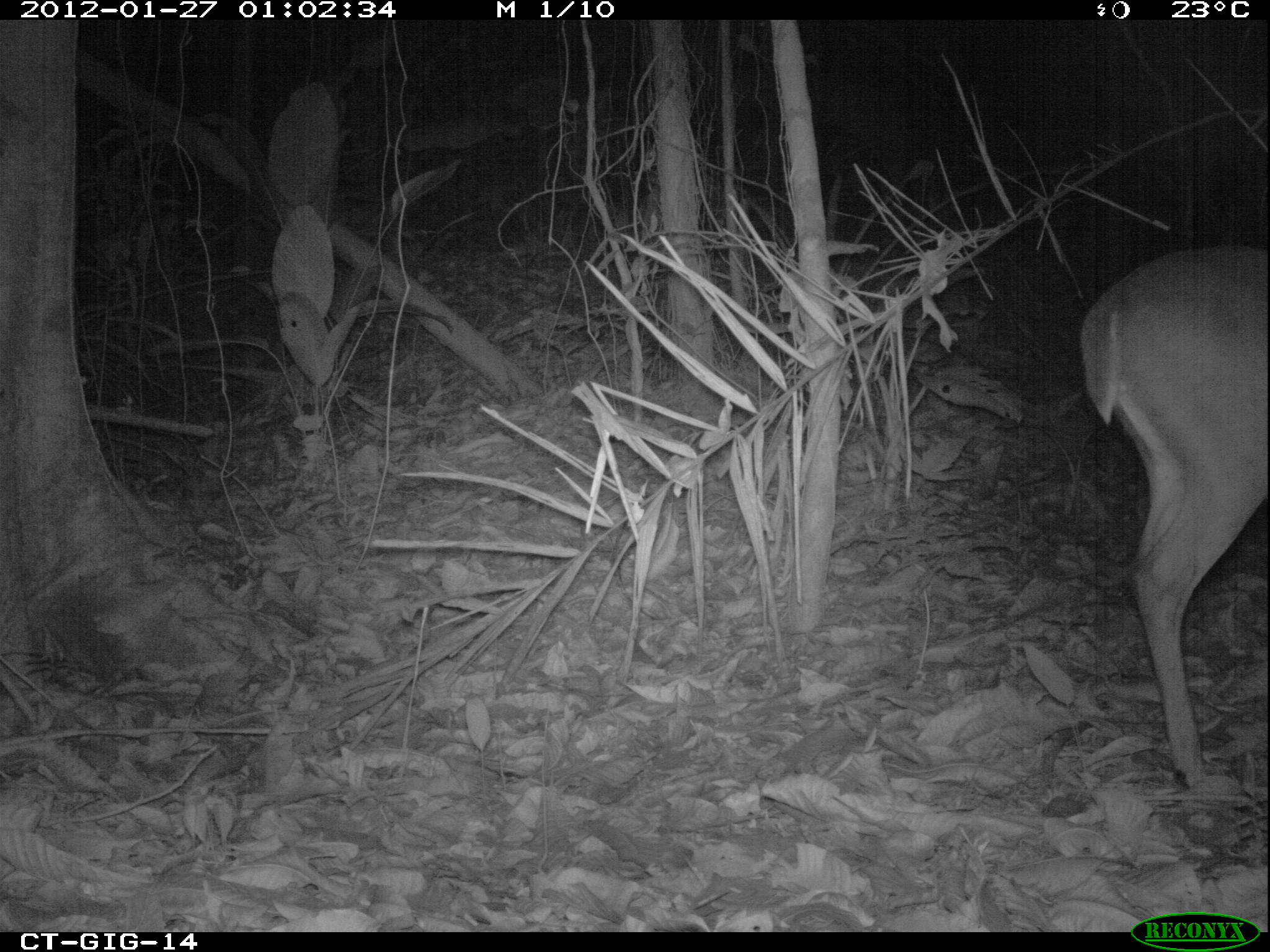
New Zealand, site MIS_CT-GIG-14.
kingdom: Animalia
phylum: Chordata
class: Mammalia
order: Artiodactyla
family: Cervidae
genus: Odocoileus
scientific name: Odocoileus virginianus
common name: white-tailed deer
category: white tailed deer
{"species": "white tailed deer (white-tailed deer) (Odocoileus virginianus)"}